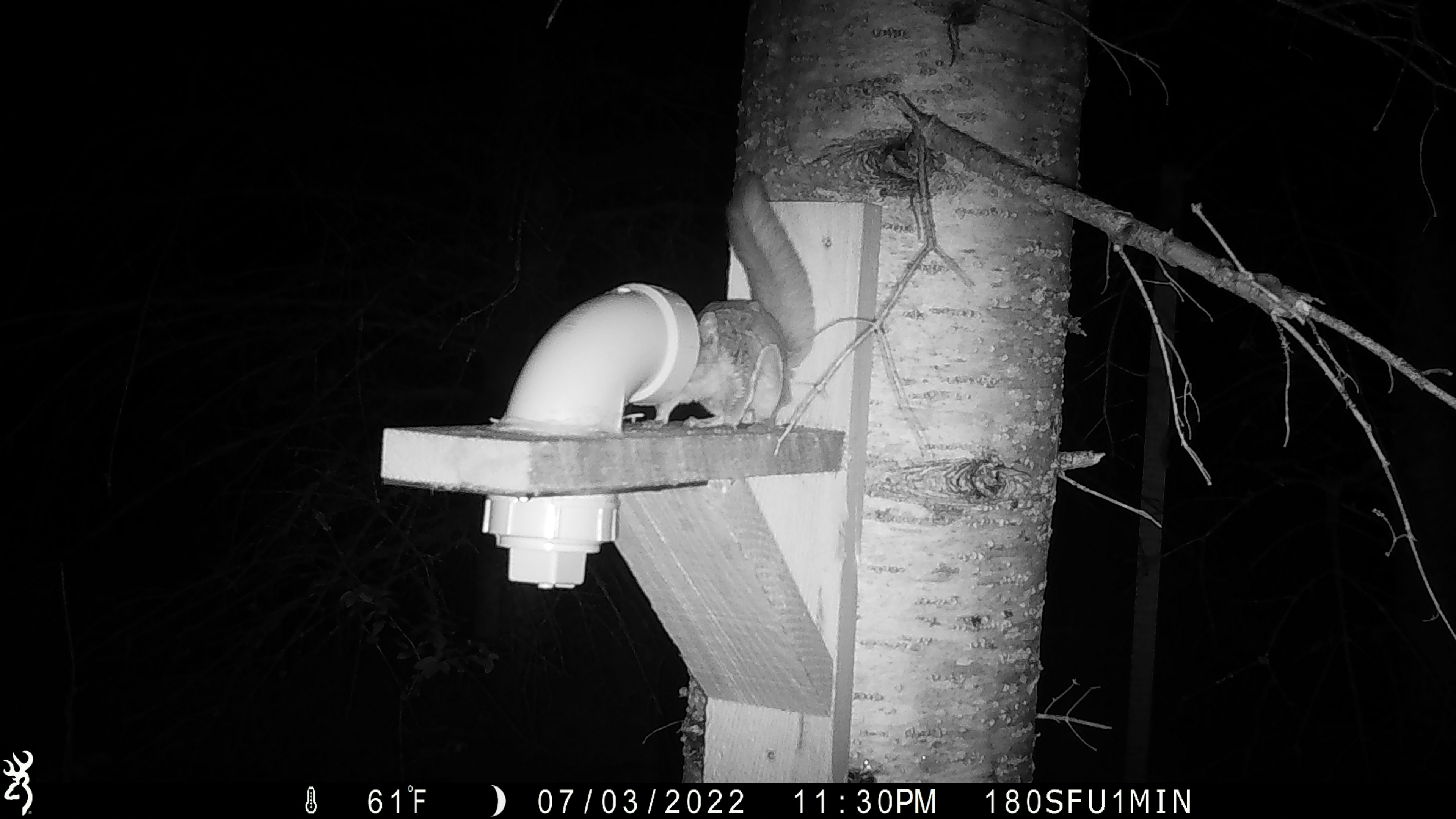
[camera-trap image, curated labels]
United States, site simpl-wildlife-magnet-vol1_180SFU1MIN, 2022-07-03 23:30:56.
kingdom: Animalia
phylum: Chordata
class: Mammalia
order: Rodentia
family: Sciuridae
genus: Glaucomys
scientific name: Glaucomys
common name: flying squirrel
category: flying squirrel sp.